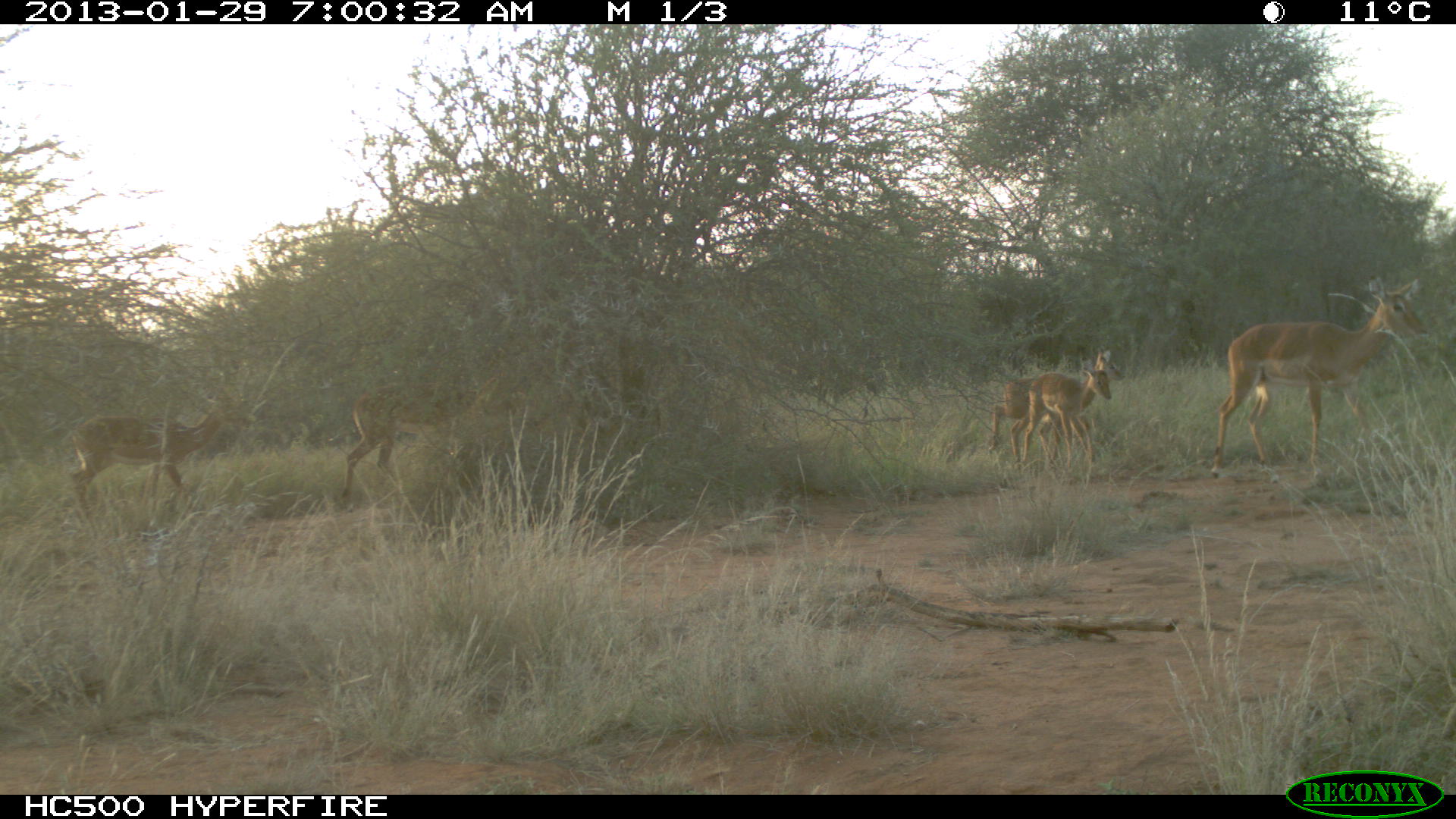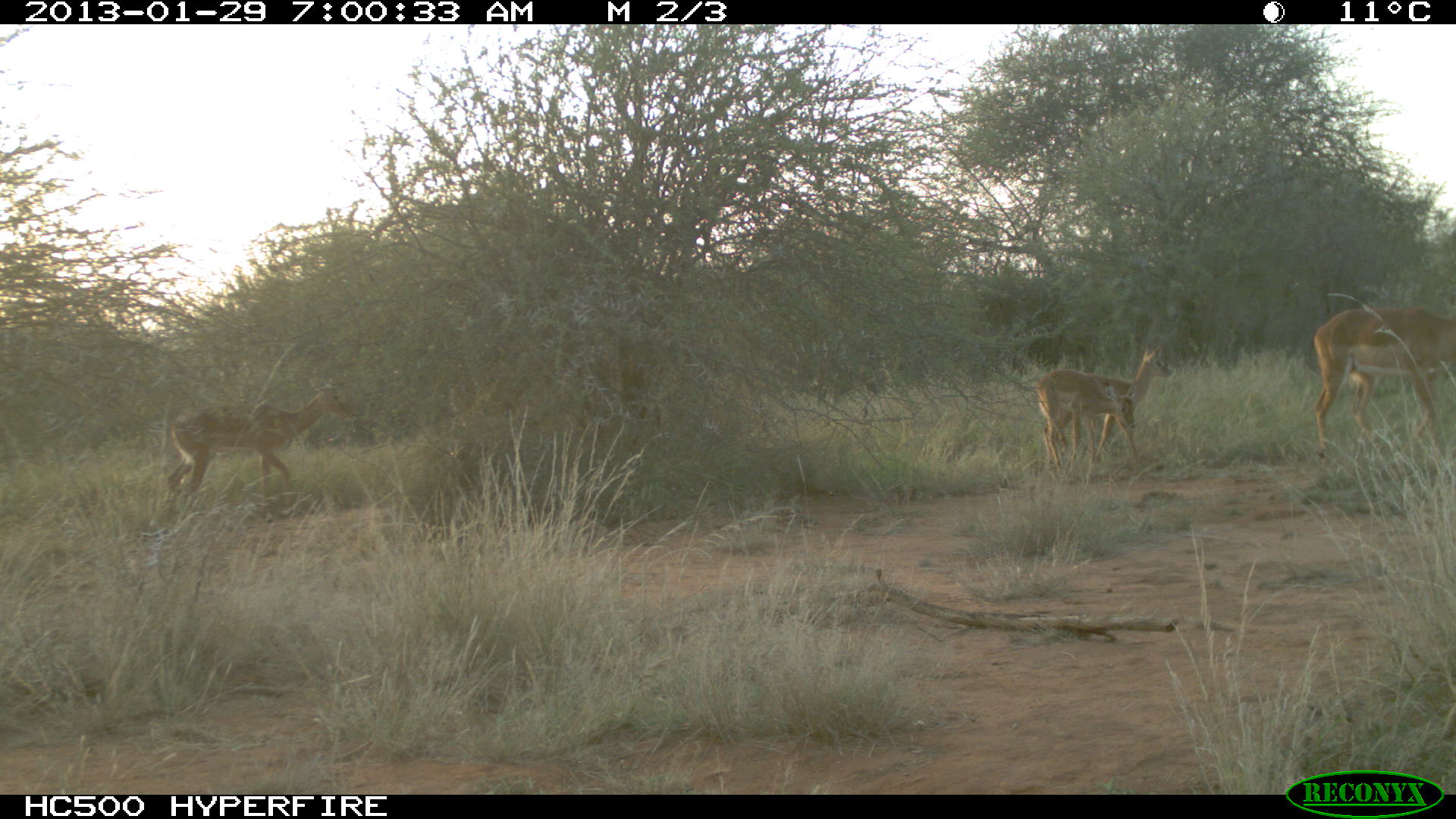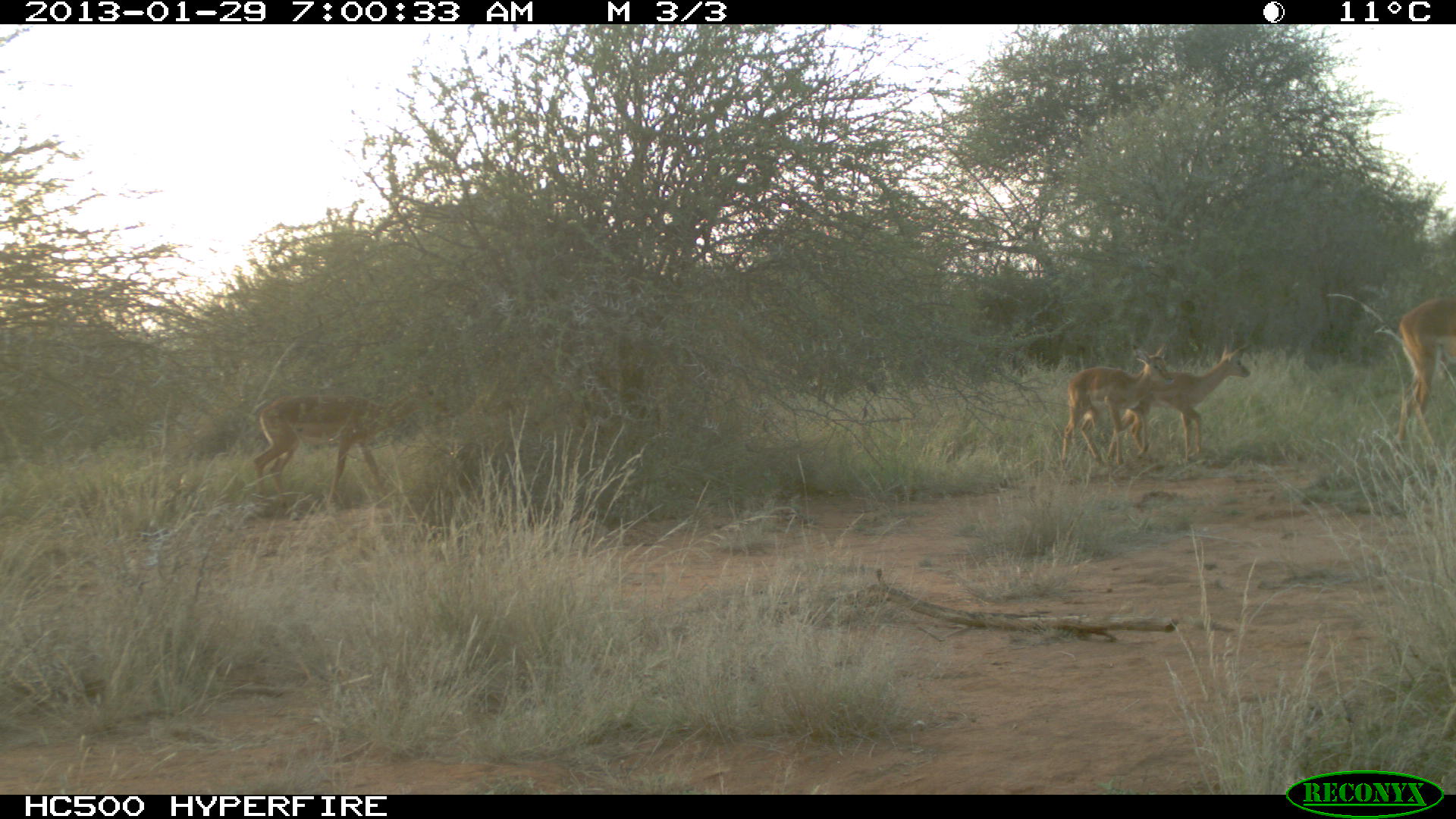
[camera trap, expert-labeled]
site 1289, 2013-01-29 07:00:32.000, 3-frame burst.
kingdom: Animalia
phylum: Chordata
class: Mammalia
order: Artiodactyla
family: Bovidae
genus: Aepyceros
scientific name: Aepyceros melampus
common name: impala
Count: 5.